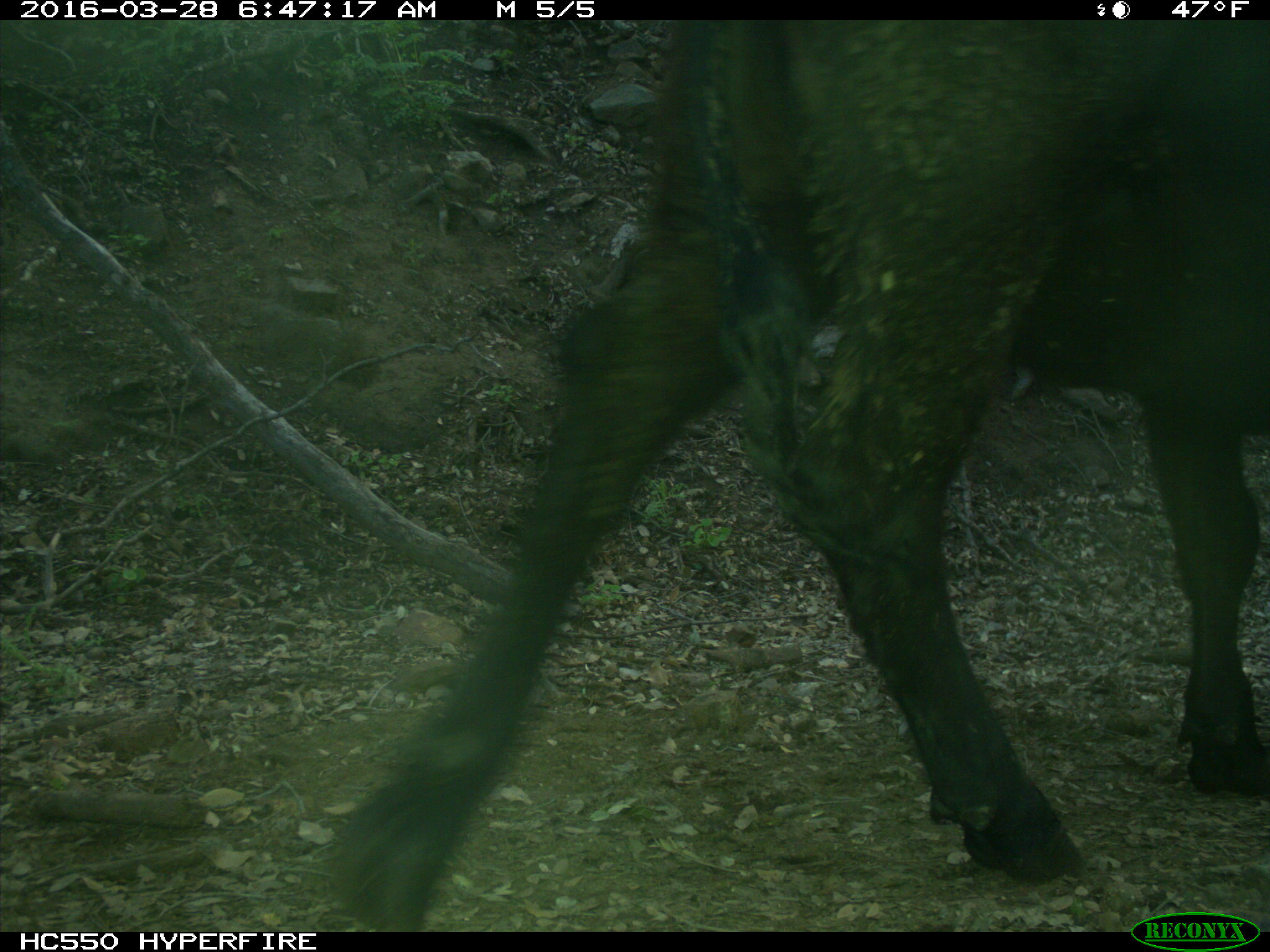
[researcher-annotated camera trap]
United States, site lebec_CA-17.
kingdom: Animalia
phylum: Chordata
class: Mammalia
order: Artiodactyla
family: Bovidae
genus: Bos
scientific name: Bos taurus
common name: domestic cow